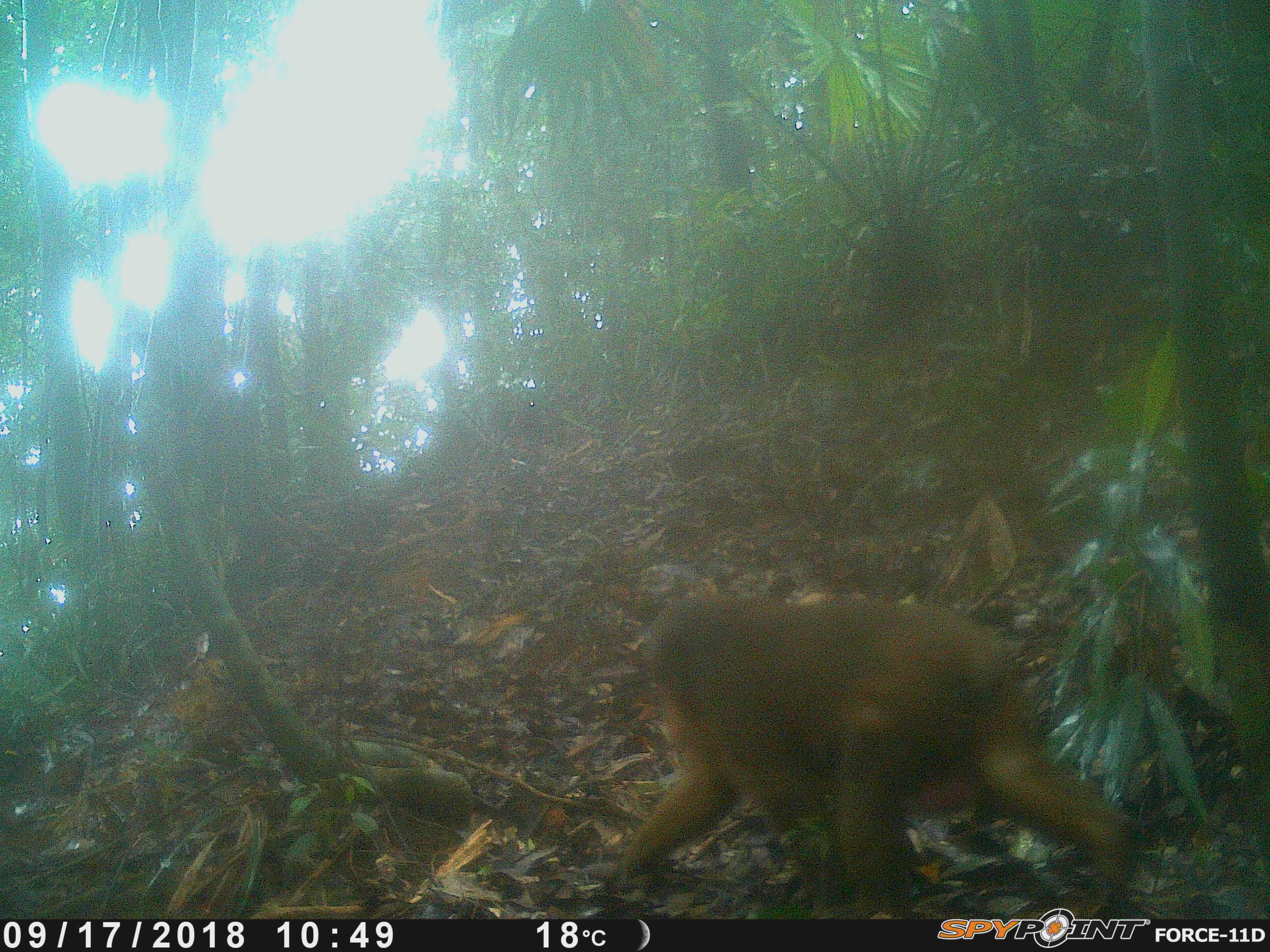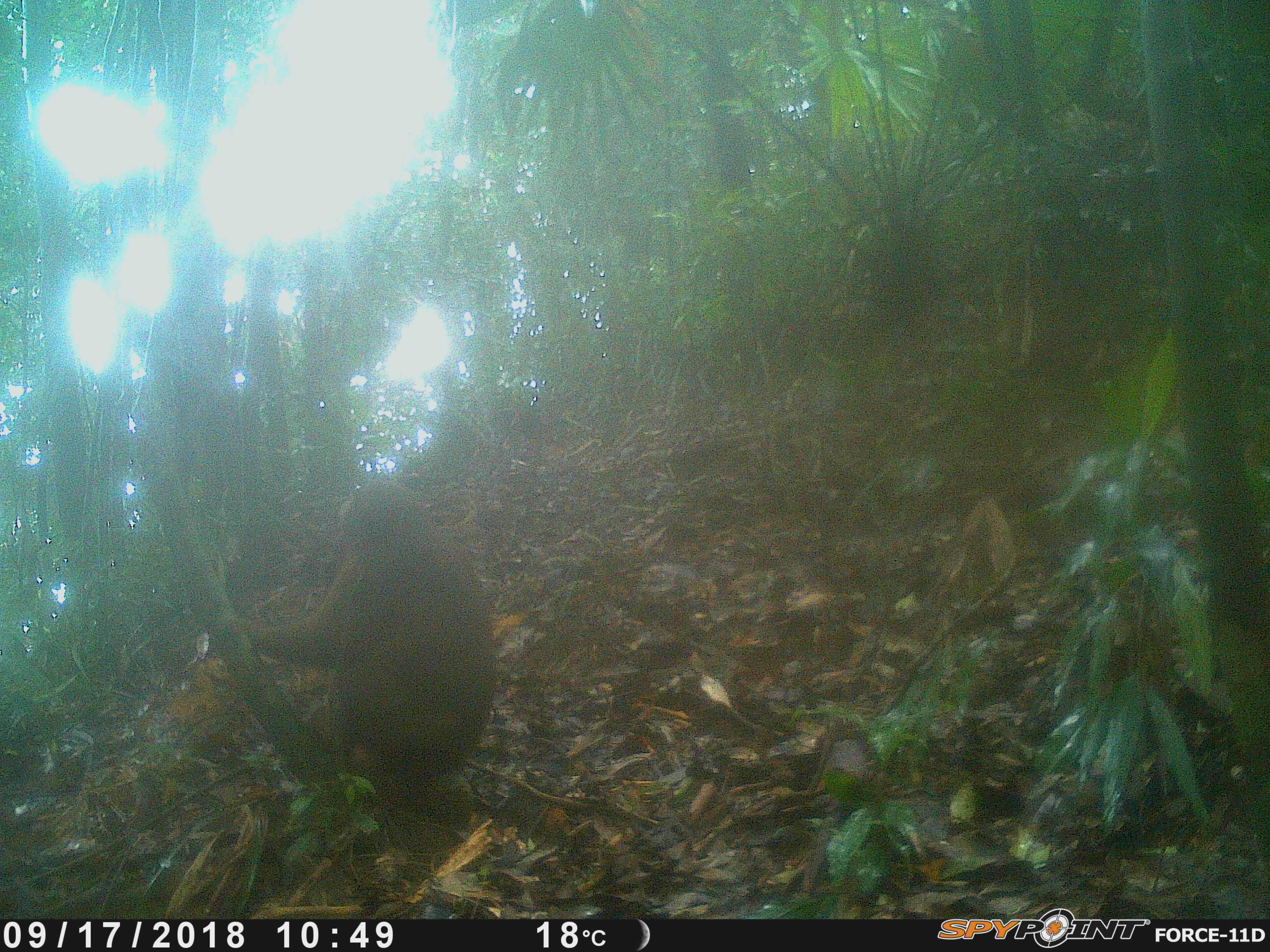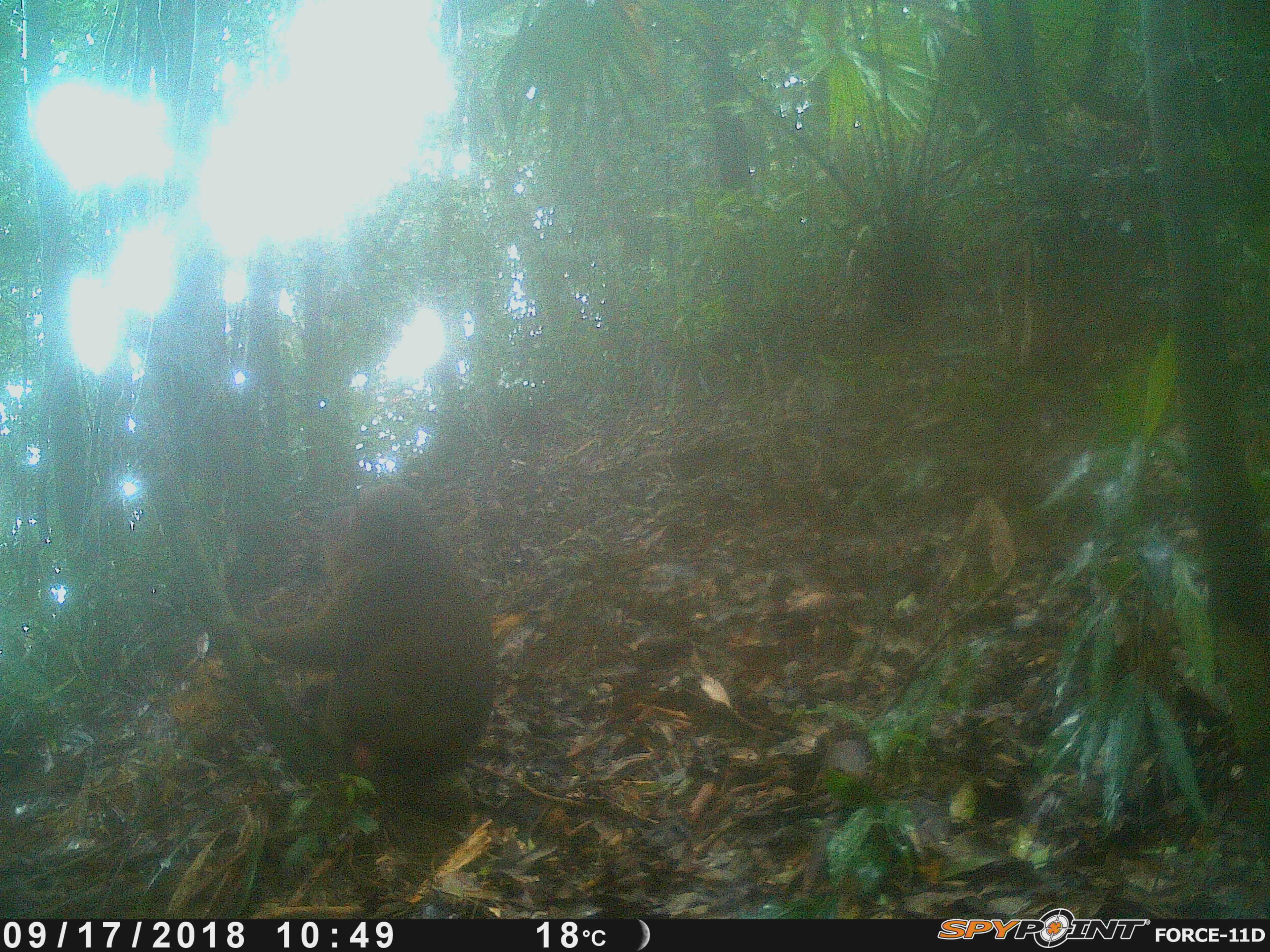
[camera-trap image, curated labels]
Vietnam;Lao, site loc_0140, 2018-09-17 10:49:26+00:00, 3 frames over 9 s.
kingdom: Animalia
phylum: Chordata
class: Mammalia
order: Primates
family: Cercopithecidae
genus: Macaca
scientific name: Macaca arctoides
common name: stump-tailed macaque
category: stump tailed macaque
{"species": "stump tailed macaque (stump-tailed macaque) (Macaca arctoides)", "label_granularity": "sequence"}